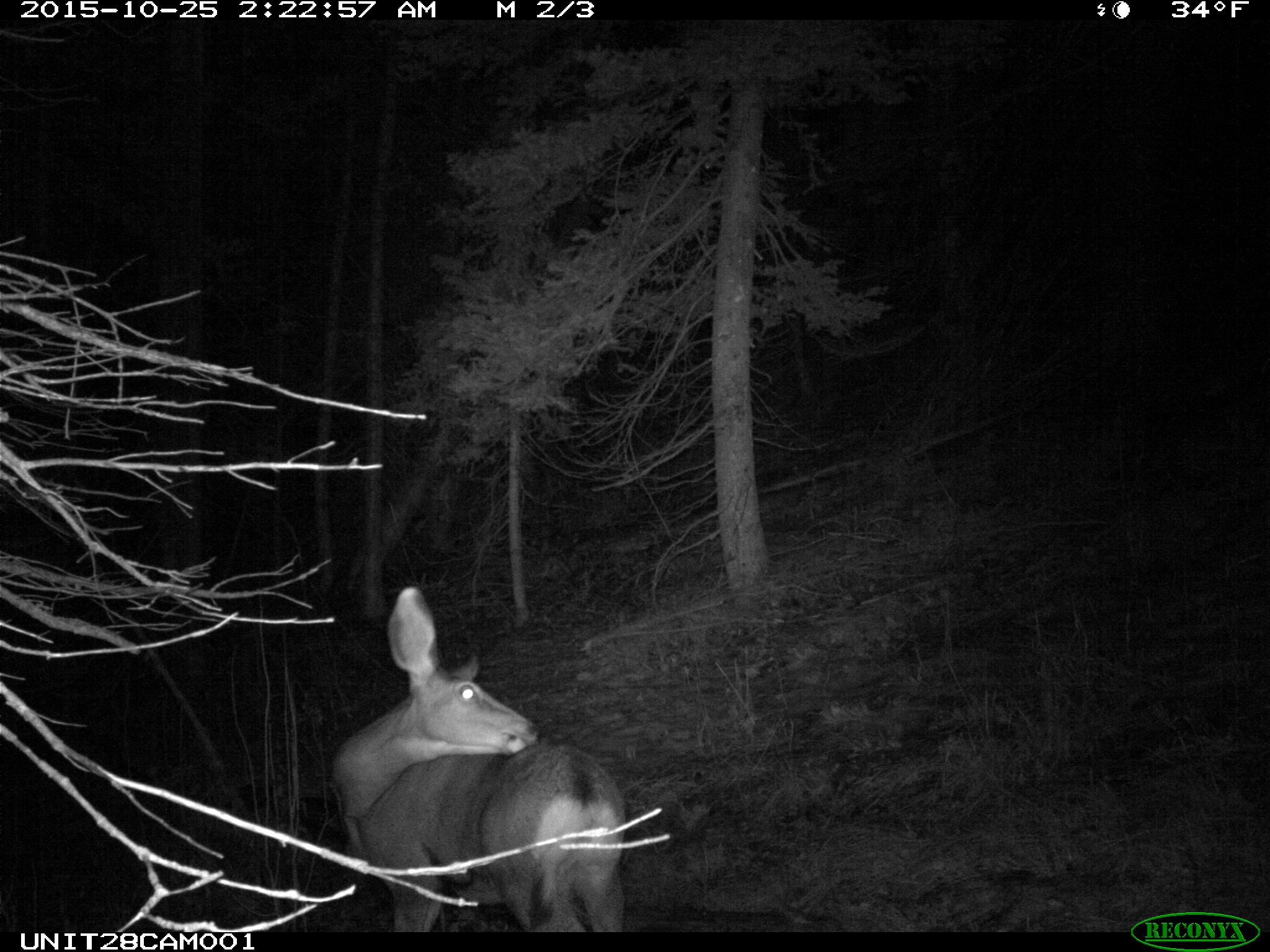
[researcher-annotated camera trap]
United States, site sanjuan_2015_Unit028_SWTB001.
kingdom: Animalia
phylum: Chordata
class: Mammalia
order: Artiodactyla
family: Cervidae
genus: Odocoileus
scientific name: Odocoileus hemionus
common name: mule deer